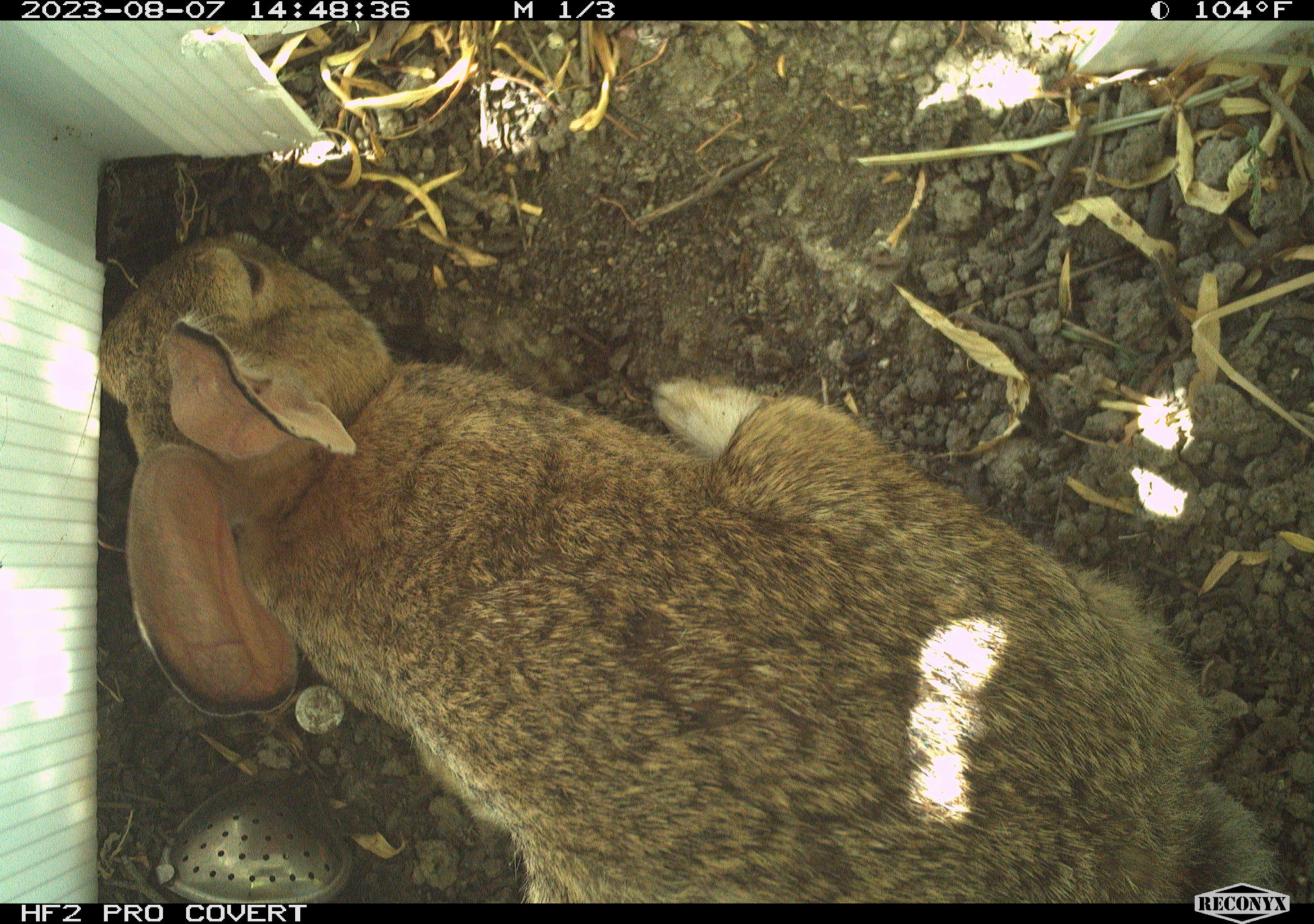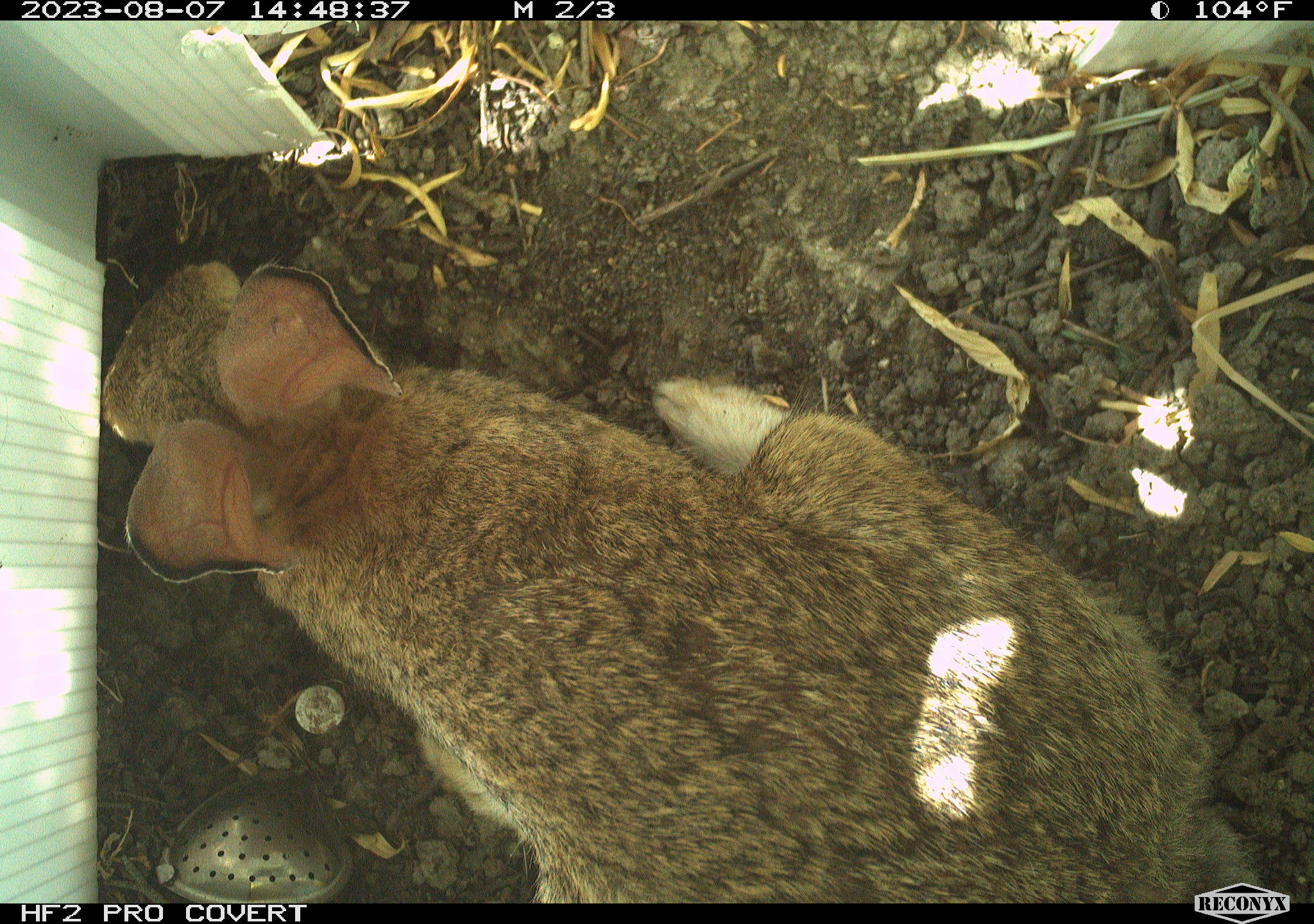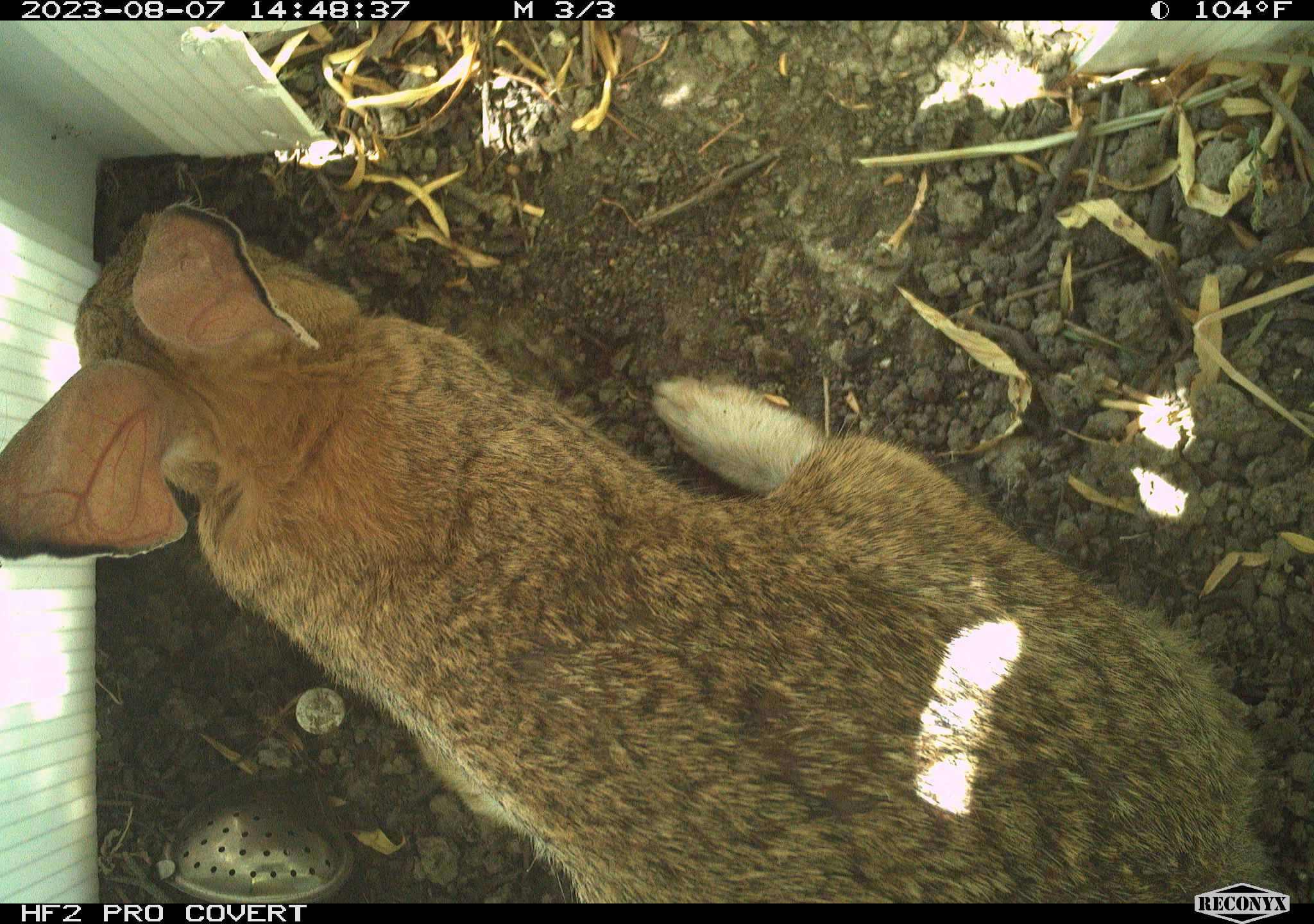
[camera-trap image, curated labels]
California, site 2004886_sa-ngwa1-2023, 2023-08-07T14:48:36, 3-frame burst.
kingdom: Animalia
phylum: Chordata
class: Mammalia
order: Lagomorpha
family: Leporidae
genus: Sylvilagus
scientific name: Sylvilagus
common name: cottontail rabbits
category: sylvilagus species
Sylvilagus species (cottontail rabbits) (Sylvilagus).